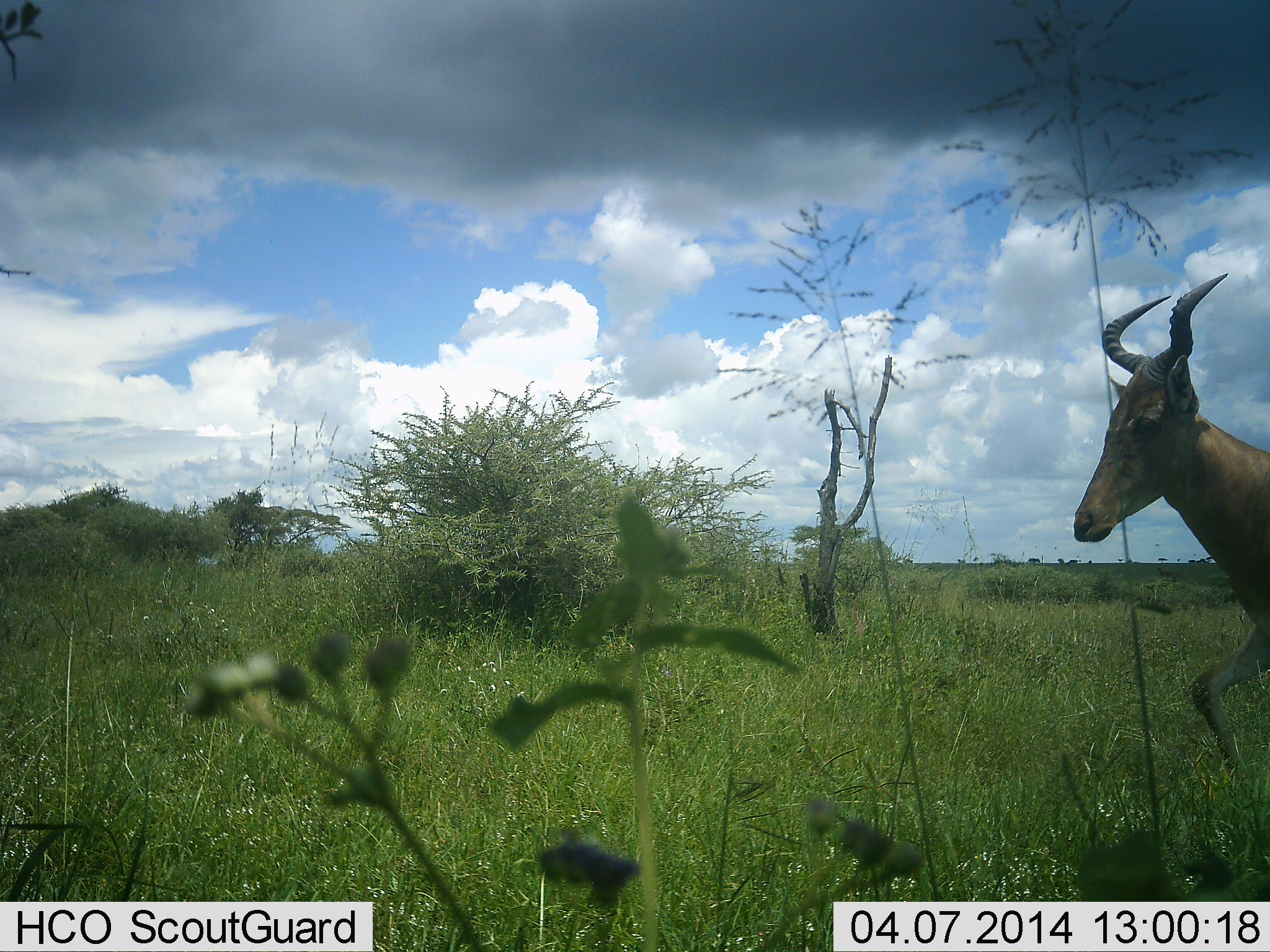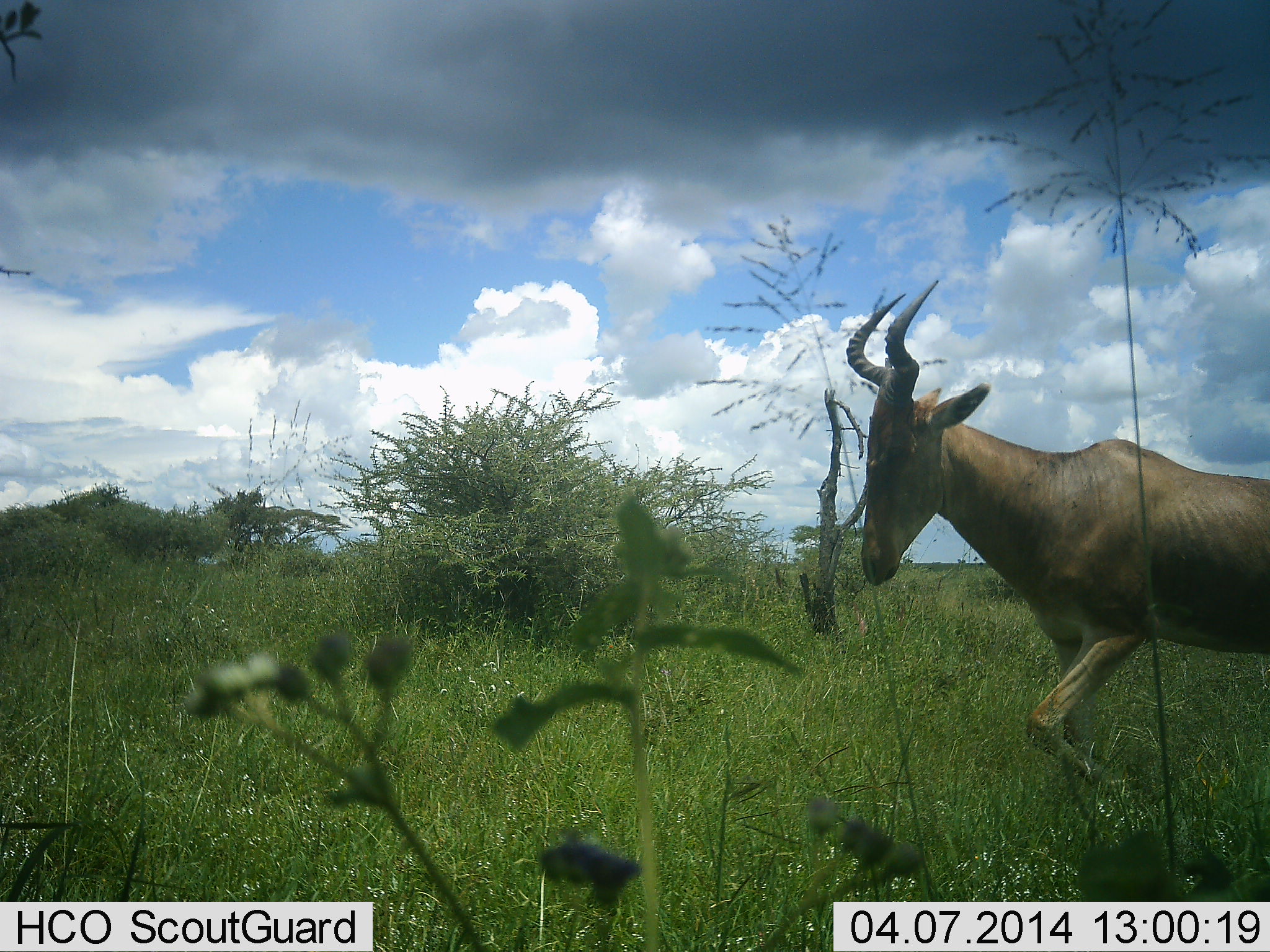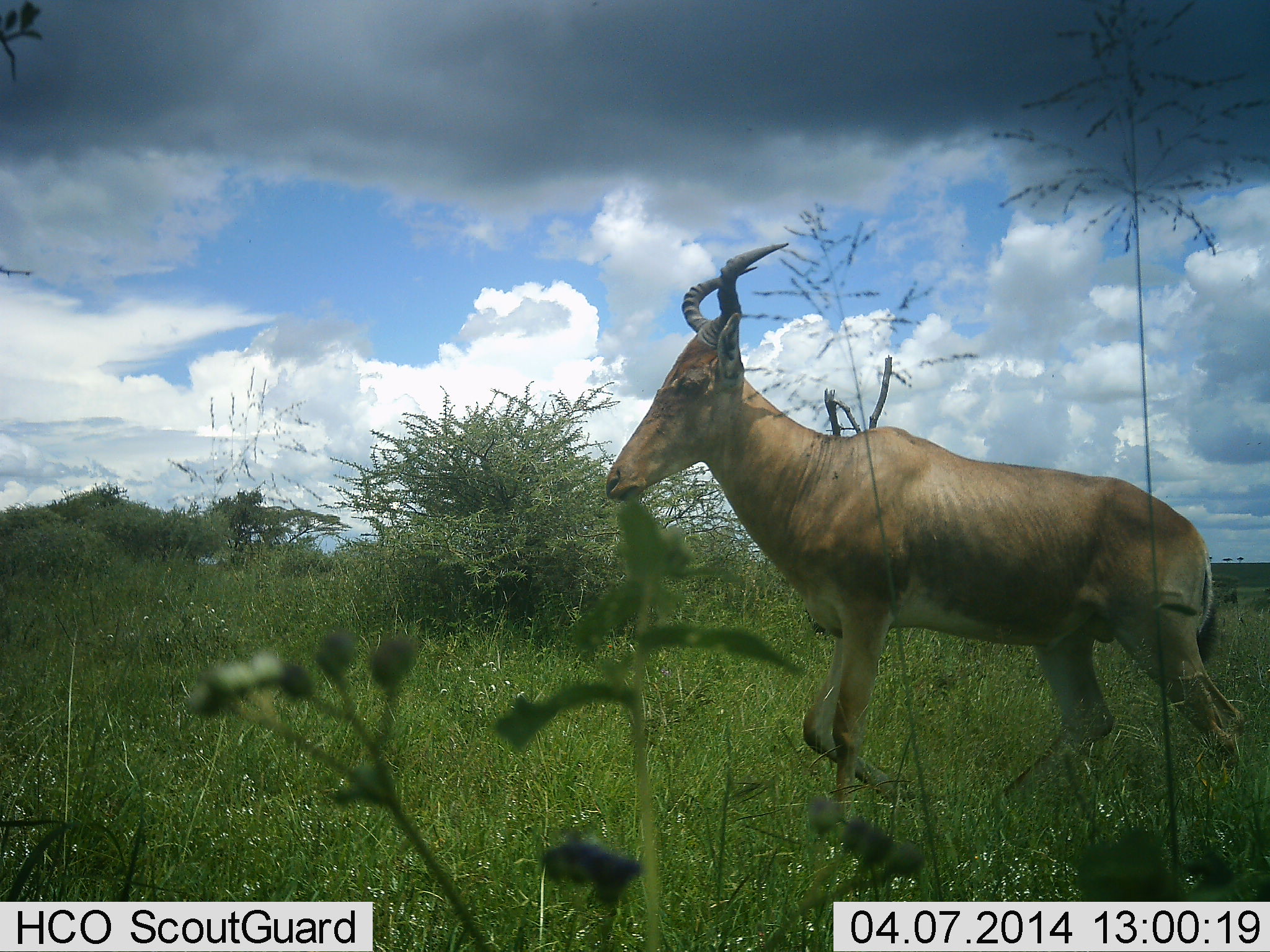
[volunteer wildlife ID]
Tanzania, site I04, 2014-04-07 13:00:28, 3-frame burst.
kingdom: Animalia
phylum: Chordata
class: Mammalia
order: Artiodactyla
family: Bovidae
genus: Alcelaphus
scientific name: Alcelaphus buselaphus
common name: hartebeest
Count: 1.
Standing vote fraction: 0%.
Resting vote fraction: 0%.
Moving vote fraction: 100%.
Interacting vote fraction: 0%.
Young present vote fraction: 0%.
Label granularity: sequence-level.